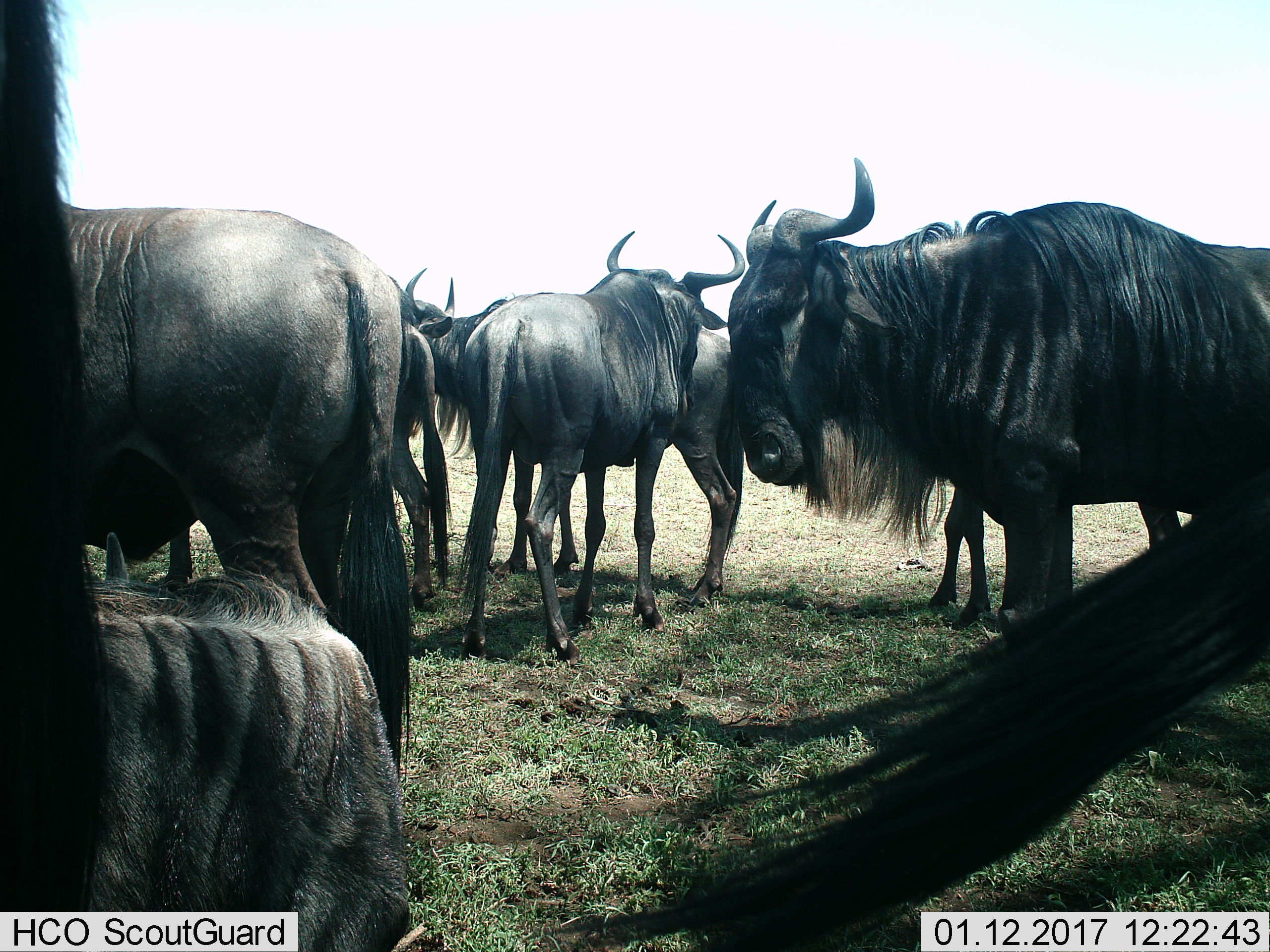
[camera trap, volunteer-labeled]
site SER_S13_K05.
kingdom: Animalia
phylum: Chordata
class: Mammalia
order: Artiodactyla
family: Bovidae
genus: Connochaetes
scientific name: Connochaetes taurinus taurinus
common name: blue wildebeest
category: wildebeestblue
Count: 8.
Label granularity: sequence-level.